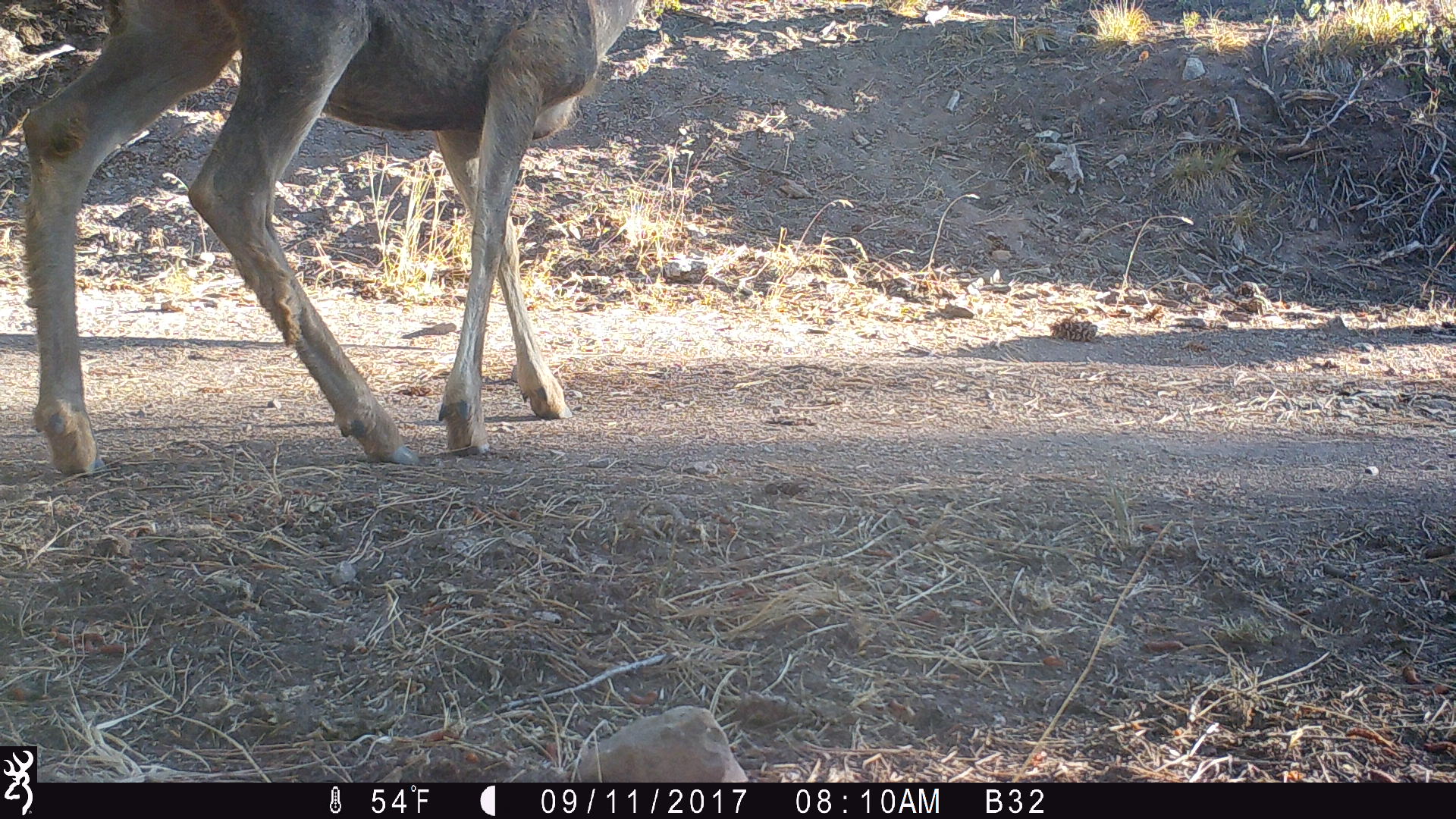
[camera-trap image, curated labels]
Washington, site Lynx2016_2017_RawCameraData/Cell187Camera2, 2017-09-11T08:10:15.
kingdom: Animalia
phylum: Chordata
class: Mammalia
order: Artiodactyla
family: Cervidae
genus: Odocoileus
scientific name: Odocoileus hemionus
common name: mule deer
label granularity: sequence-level